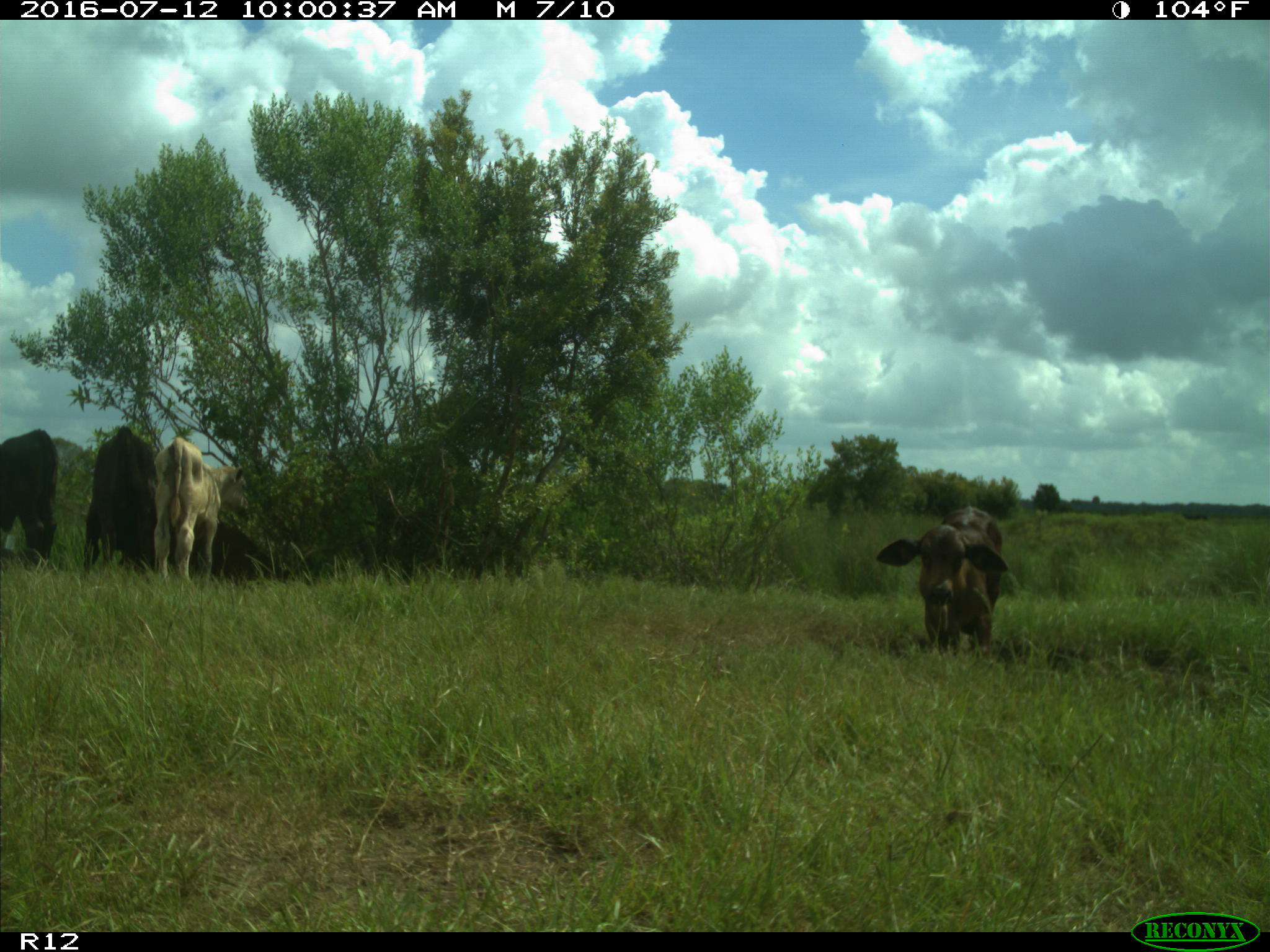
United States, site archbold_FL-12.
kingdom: Animalia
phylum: Chordata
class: Mammalia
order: Artiodactyla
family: Bovidae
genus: Bos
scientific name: Bos taurus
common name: domestic cow